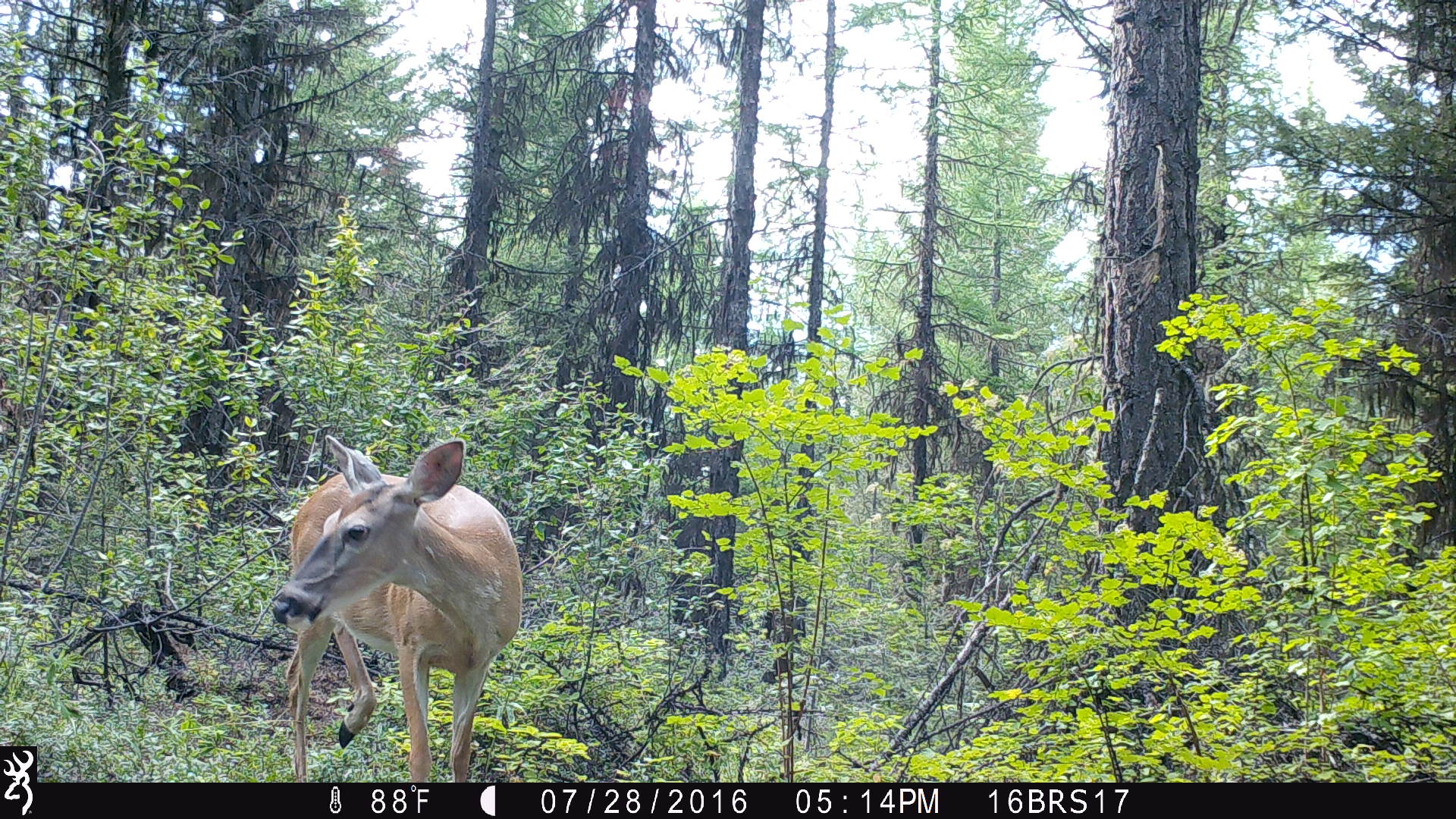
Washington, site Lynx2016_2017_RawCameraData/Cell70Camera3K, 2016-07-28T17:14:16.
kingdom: Animalia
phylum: Chordata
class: Mammalia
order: Artiodactyla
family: Cervidae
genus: Odocoileus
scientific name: Odocoileus virginianus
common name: white-tailed deer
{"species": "Odocoileus virginianus (white-tailed deer)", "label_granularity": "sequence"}